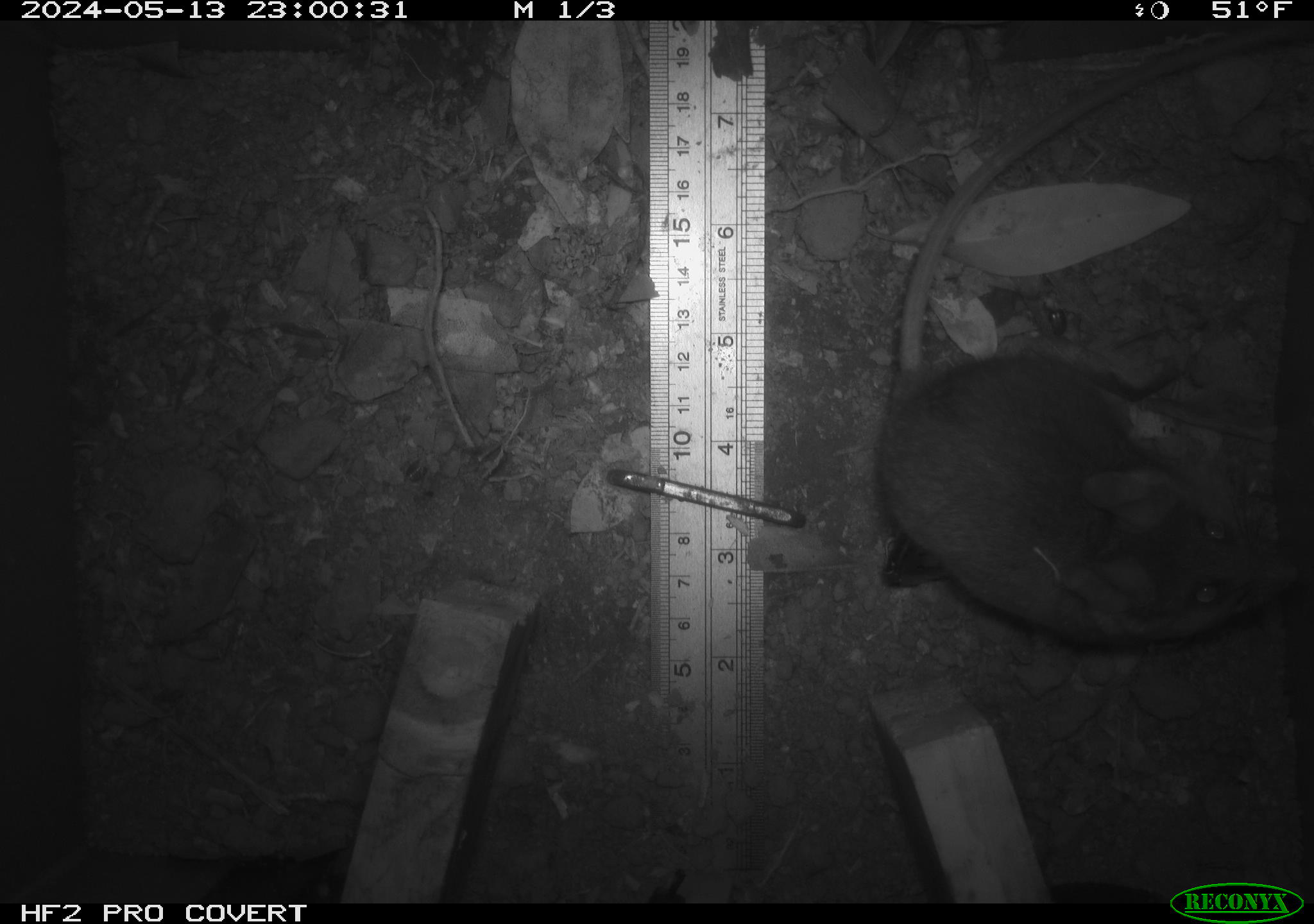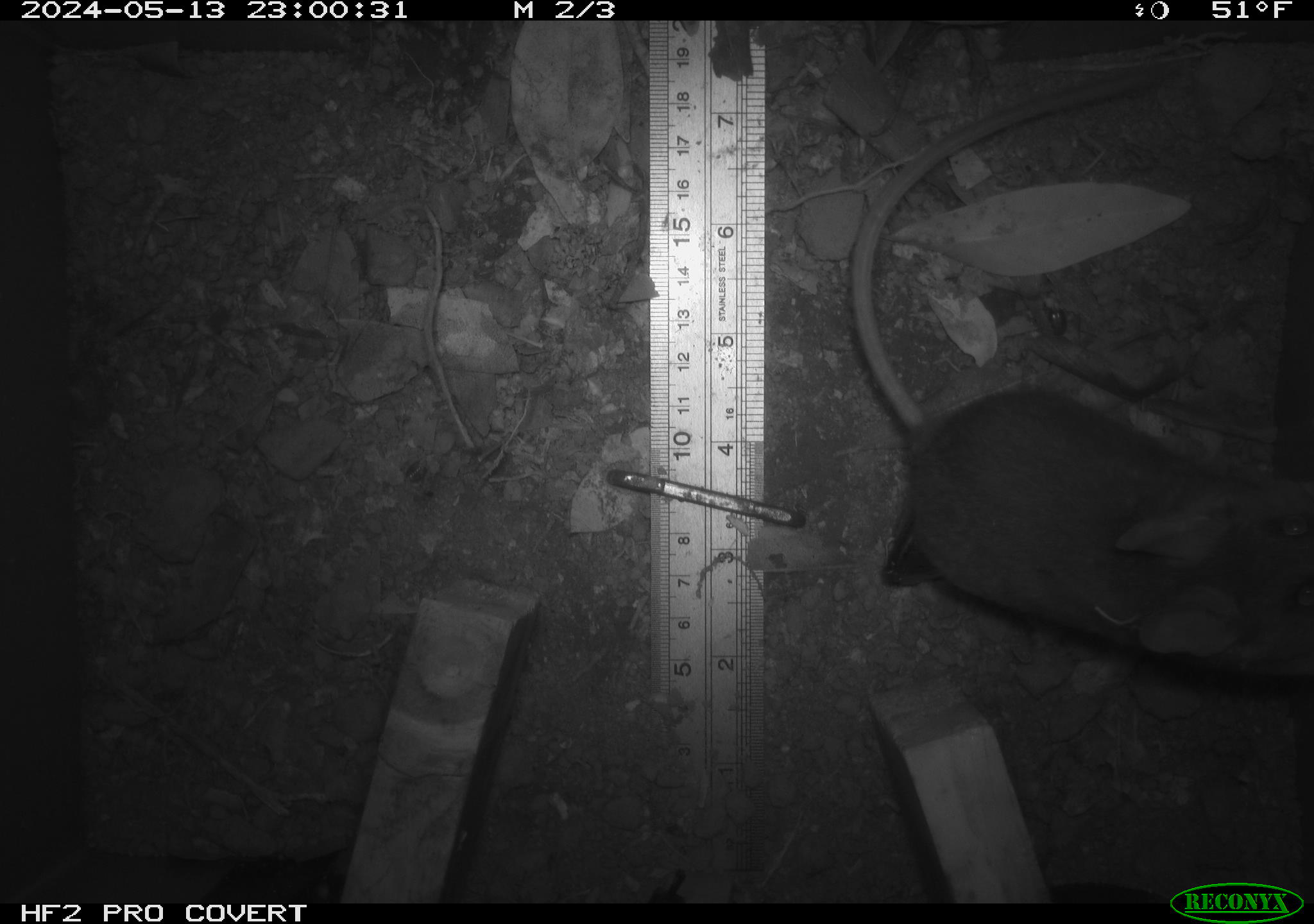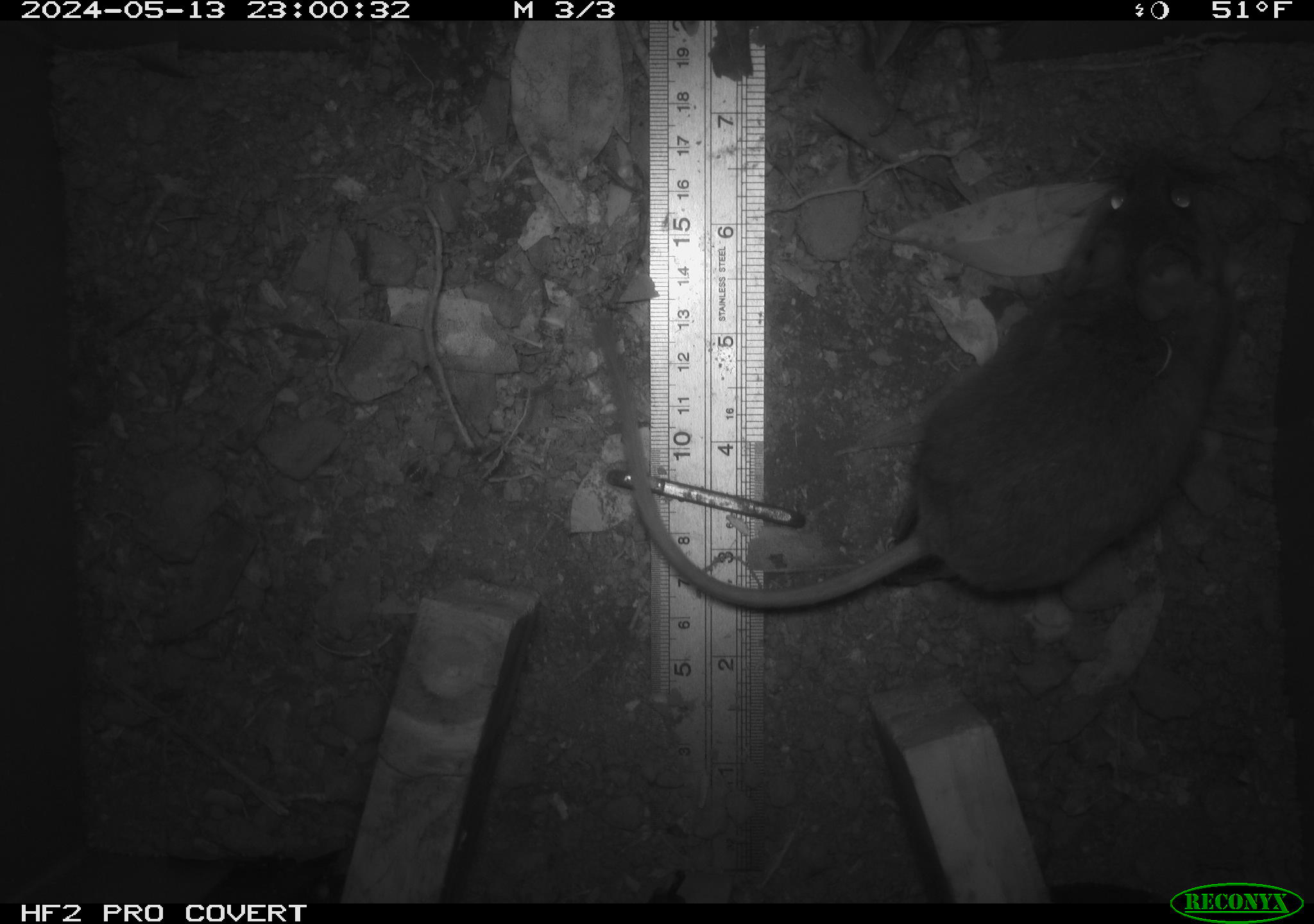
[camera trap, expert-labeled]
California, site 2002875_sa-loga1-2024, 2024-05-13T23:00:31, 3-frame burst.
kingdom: Animalia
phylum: Chordata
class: Mammalia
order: Rodentia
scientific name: Rodentia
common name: rodent